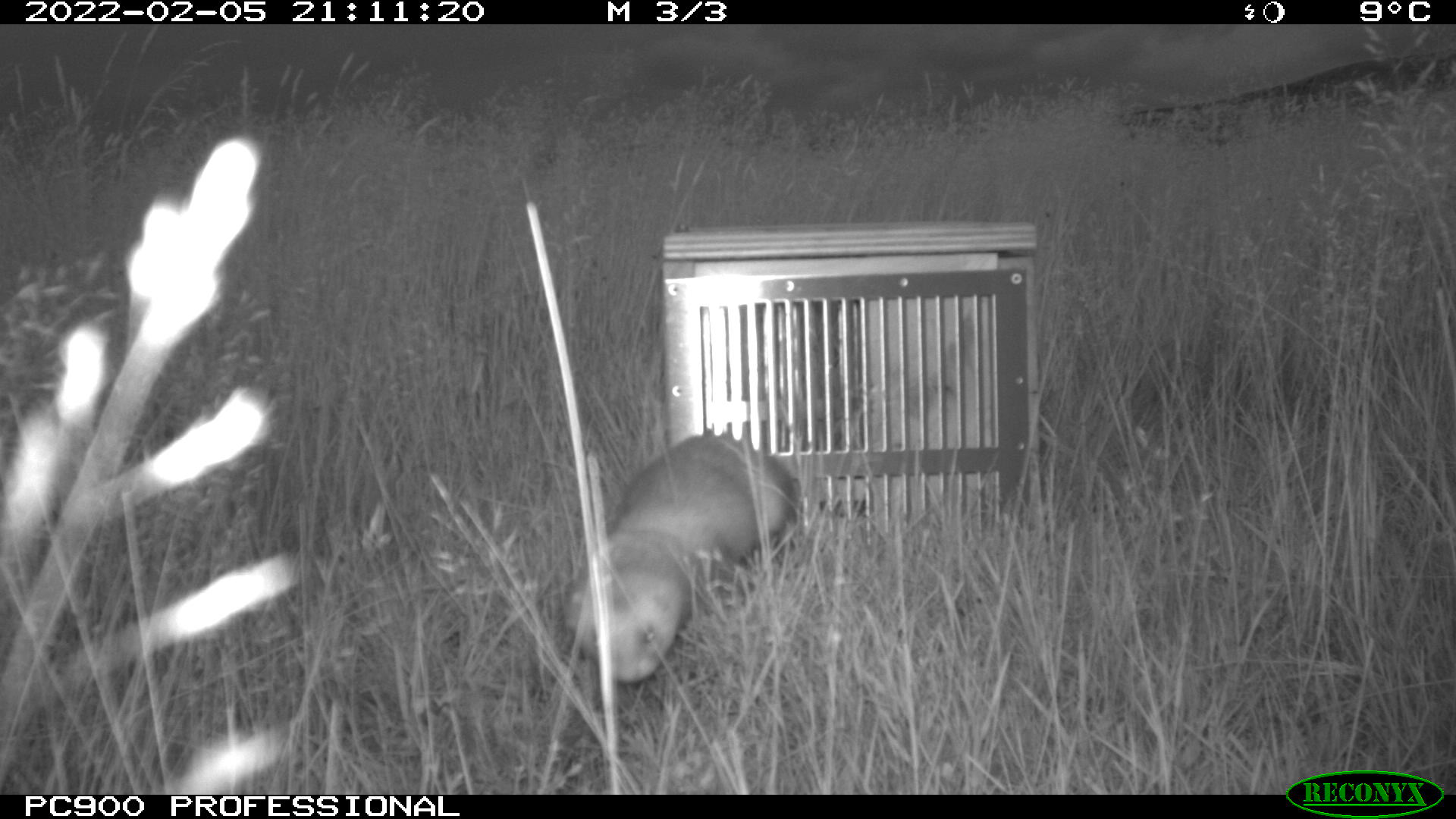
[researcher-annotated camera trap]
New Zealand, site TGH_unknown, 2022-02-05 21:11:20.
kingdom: Animalia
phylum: Chordata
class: Mammalia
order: Carnivora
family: Mustelidae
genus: Mustela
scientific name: Mustela furo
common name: ferret